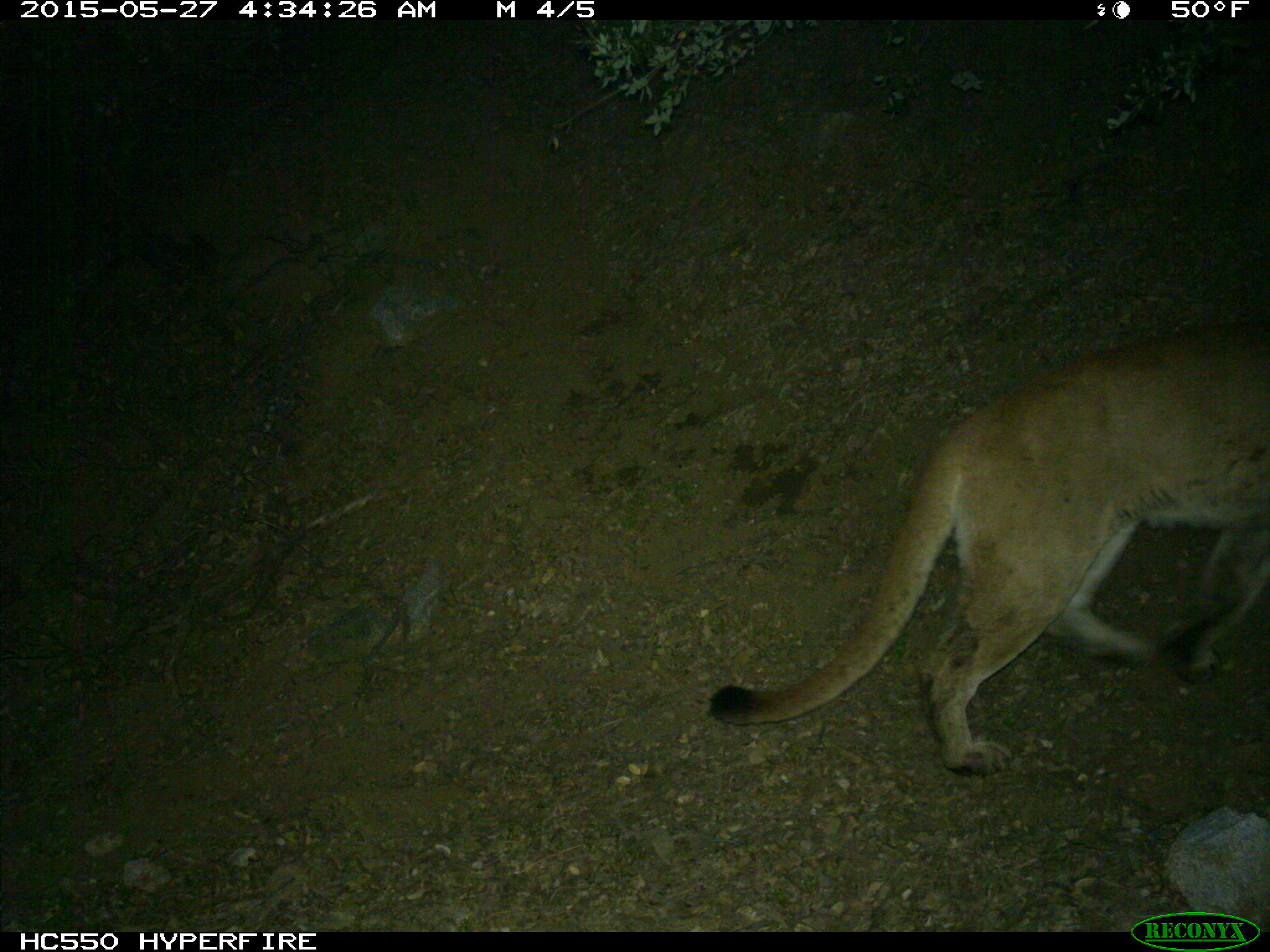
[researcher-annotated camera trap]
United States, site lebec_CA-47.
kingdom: Animalia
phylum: Chordata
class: Mammalia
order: Carnivora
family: Felidae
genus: Puma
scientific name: Puma concolor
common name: mountain lion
Puma concolor (mountain lion).